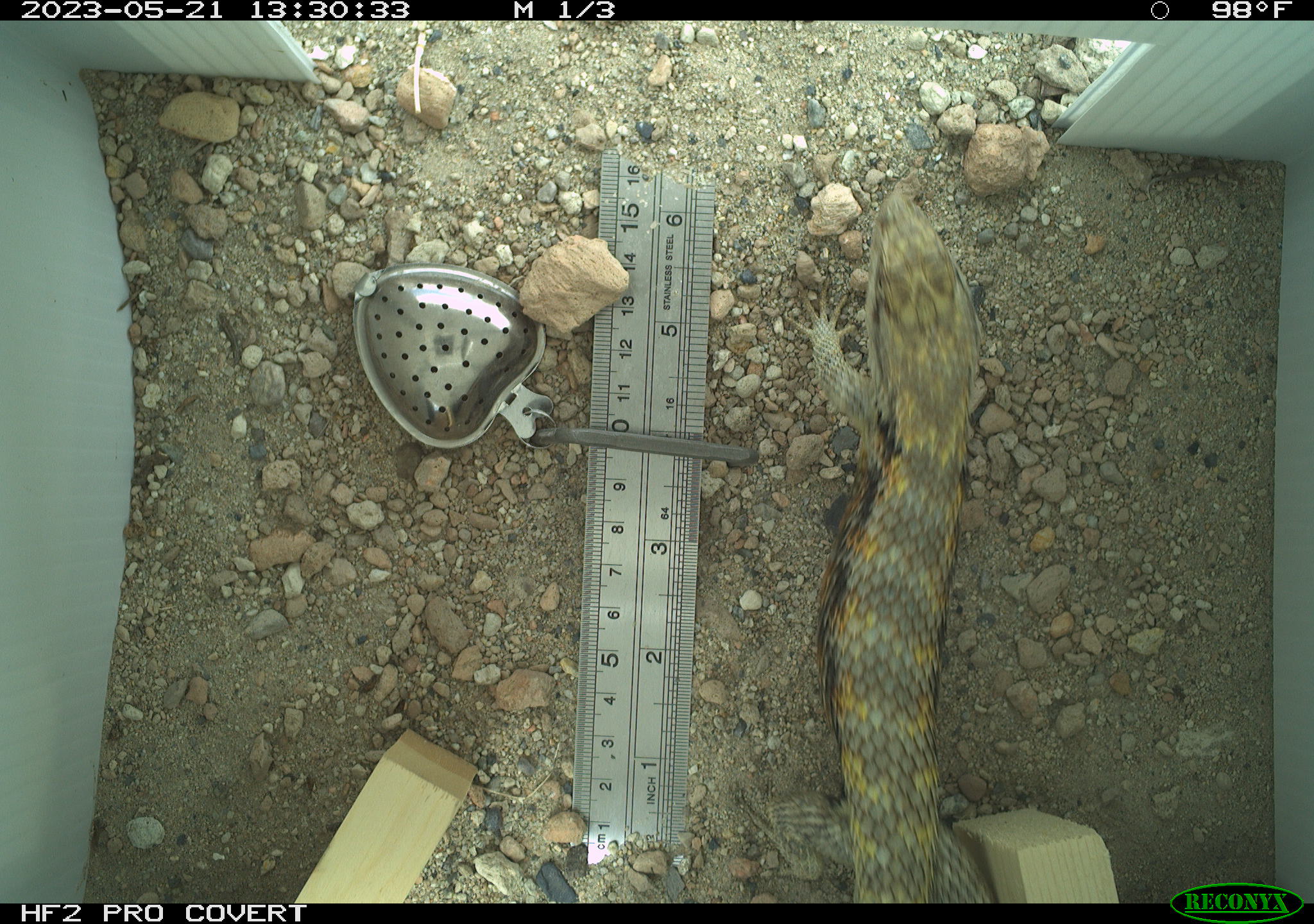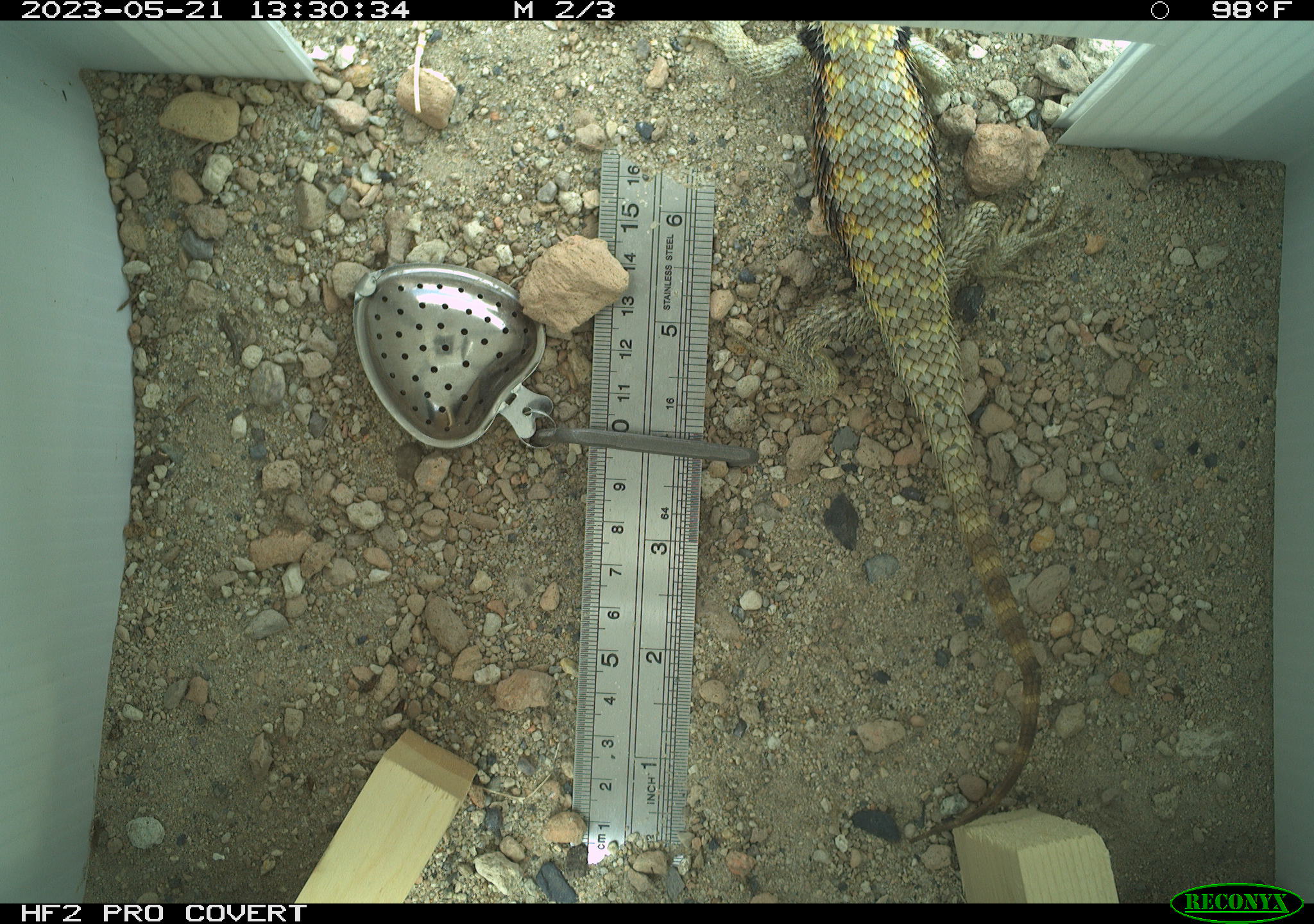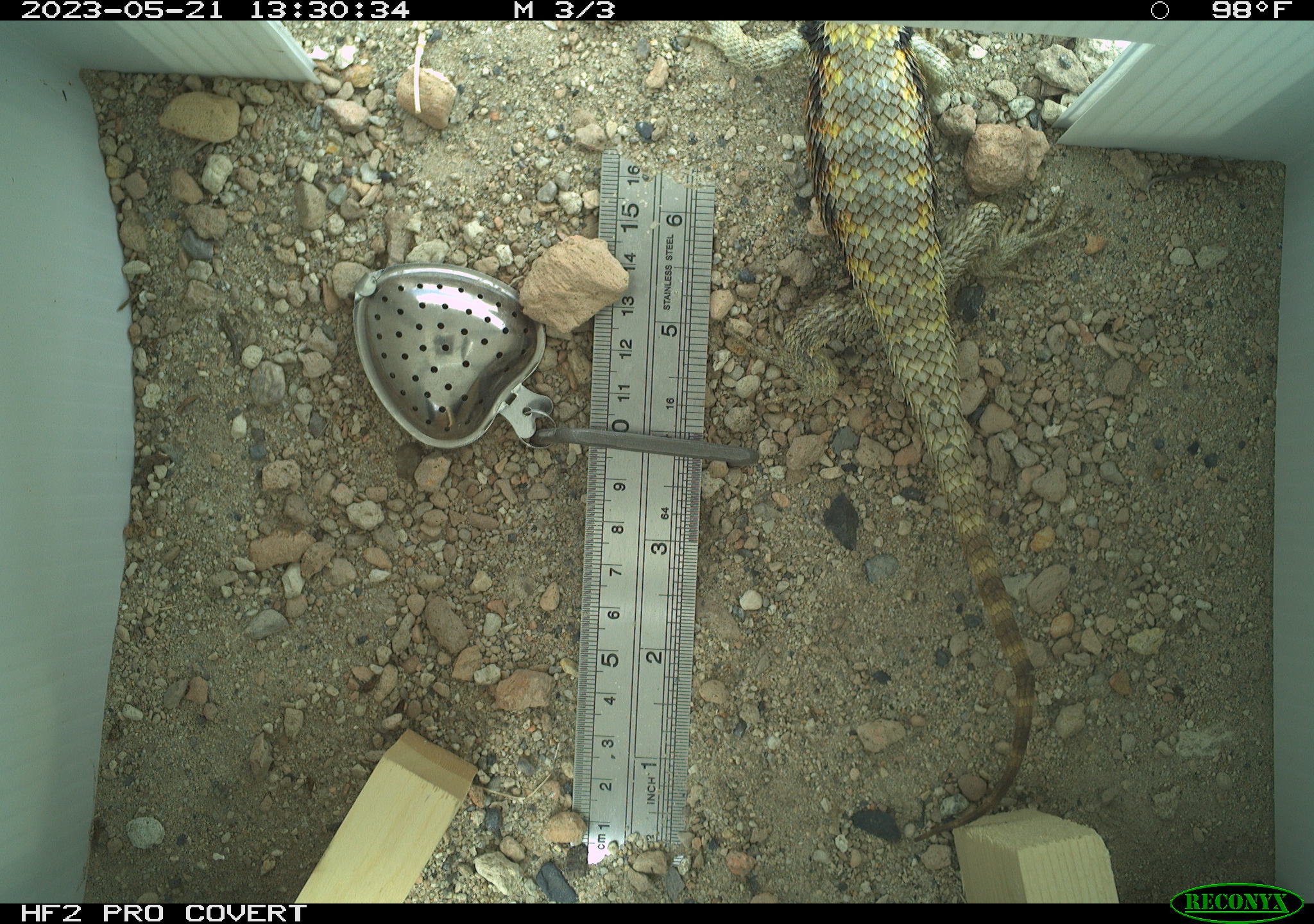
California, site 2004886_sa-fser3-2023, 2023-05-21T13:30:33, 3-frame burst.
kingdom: Animalia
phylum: Chordata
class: Reptilia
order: Squamata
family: Phrynosomatidae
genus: Sceloporus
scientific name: Sceloporus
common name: spiny lizards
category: sceloporus species